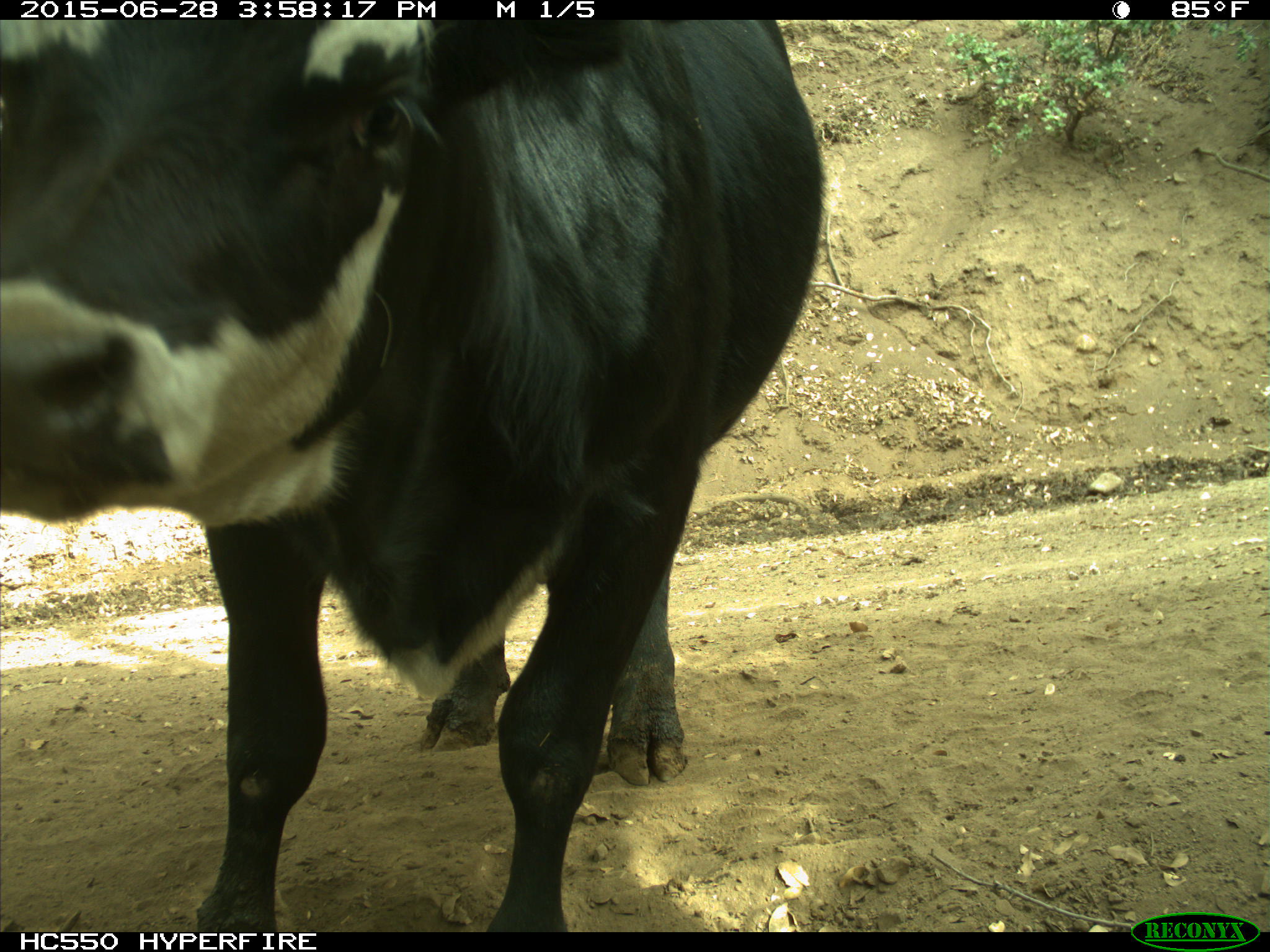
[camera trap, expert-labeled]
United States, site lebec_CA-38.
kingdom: Animalia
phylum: Chordata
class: Mammalia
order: Artiodactyla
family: Bovidae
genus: Bos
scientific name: Bos taurus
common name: domestic cow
Bos taurus (domestic cow).